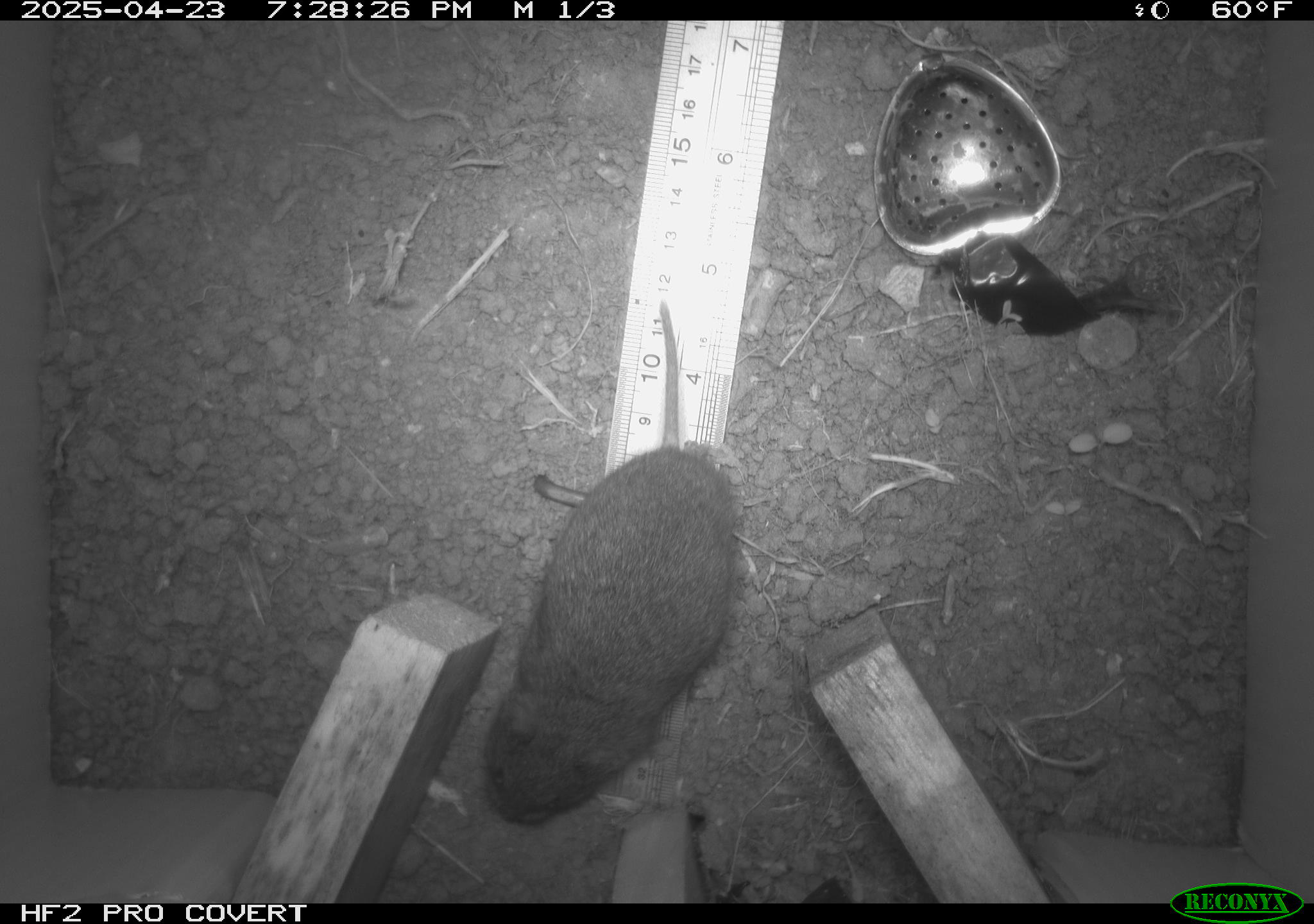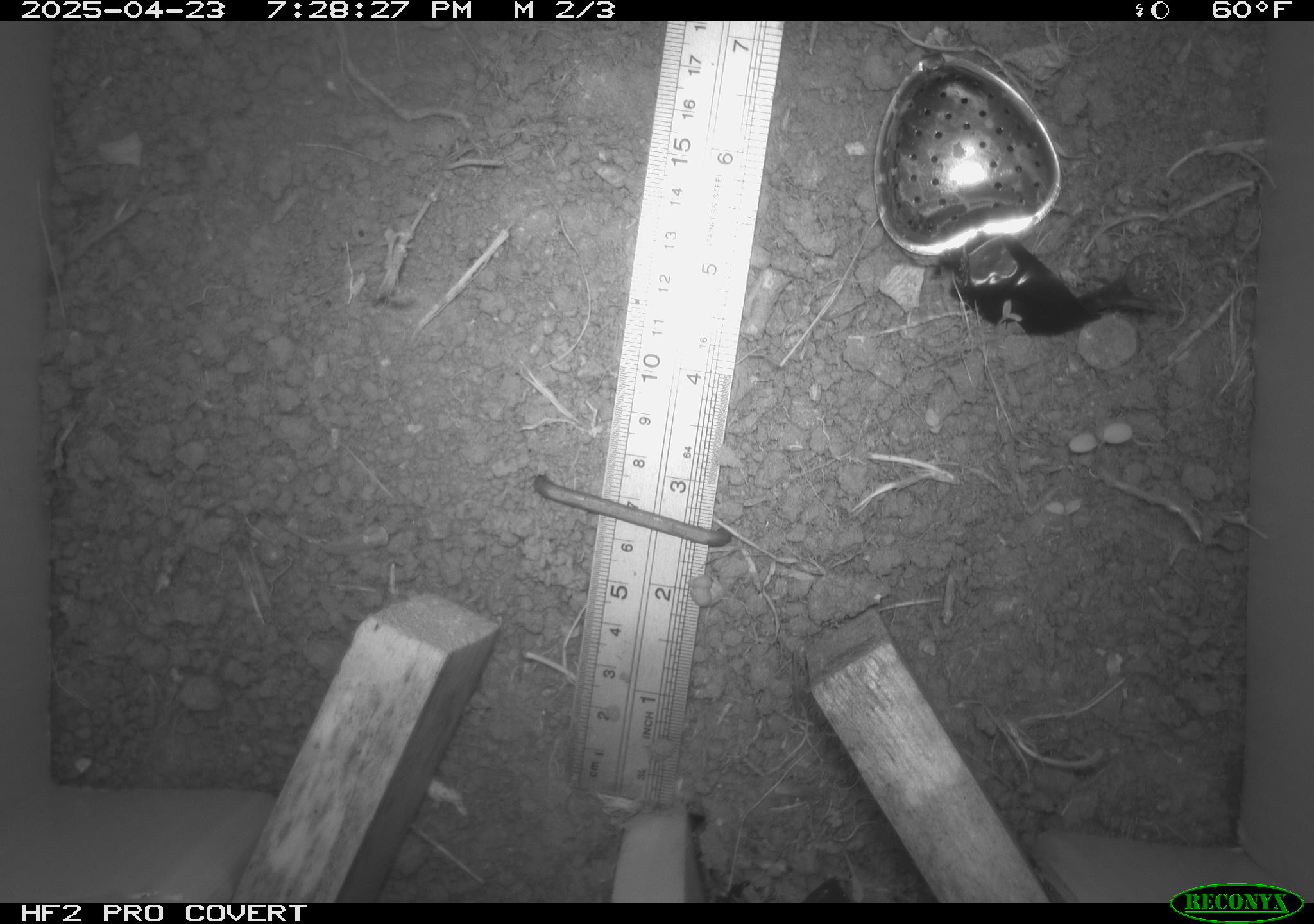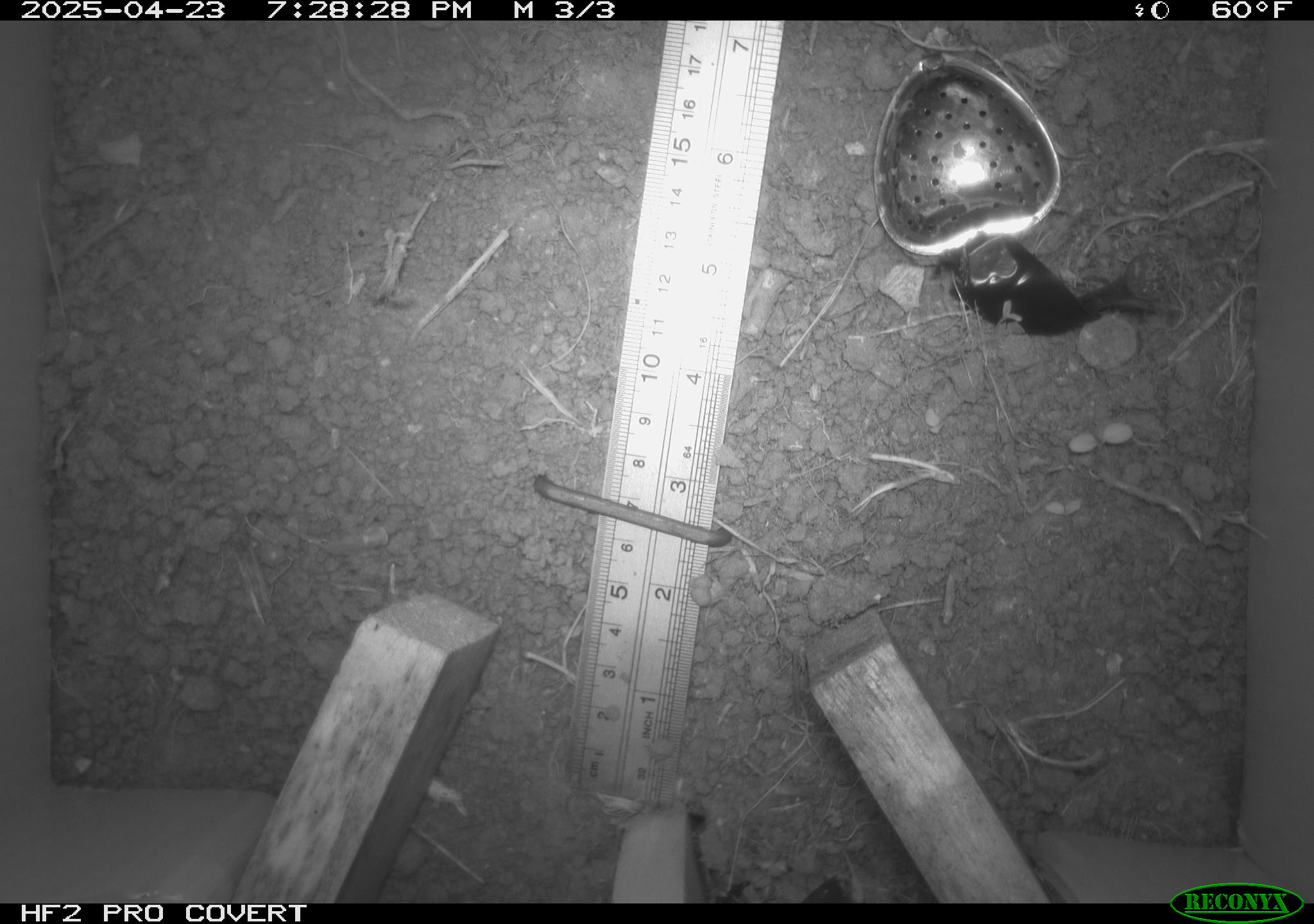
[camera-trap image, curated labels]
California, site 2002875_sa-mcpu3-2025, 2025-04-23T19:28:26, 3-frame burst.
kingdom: Animalia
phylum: Chordata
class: Mammalia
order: Rodentia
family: Cricetidae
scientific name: Arvicolinae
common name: voles, lemmings, and muskrats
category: arvicolinae subfamily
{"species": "arvicolinae subfamily (voles, lemmings, and muskrats) (Arvicolinae)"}